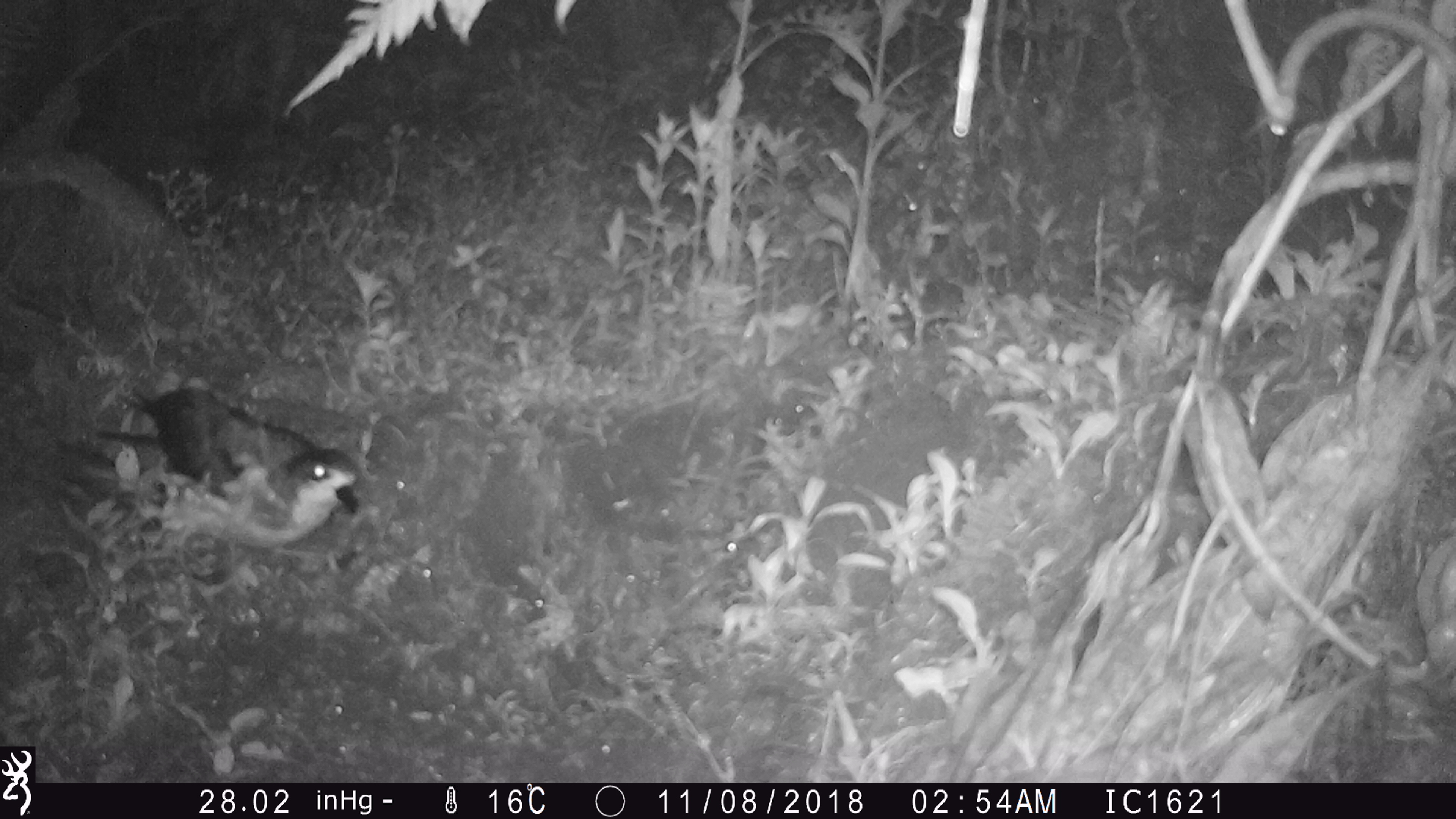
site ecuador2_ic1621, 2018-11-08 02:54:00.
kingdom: Animalia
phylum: Chordata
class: Aves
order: Procellariiformes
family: Procellariidae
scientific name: Procellariidae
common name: petrel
Petrel (Procellariidae).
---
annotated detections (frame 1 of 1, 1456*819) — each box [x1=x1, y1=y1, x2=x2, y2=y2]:
petrel: [x1=104, y1=376, x2=370, y2=568]